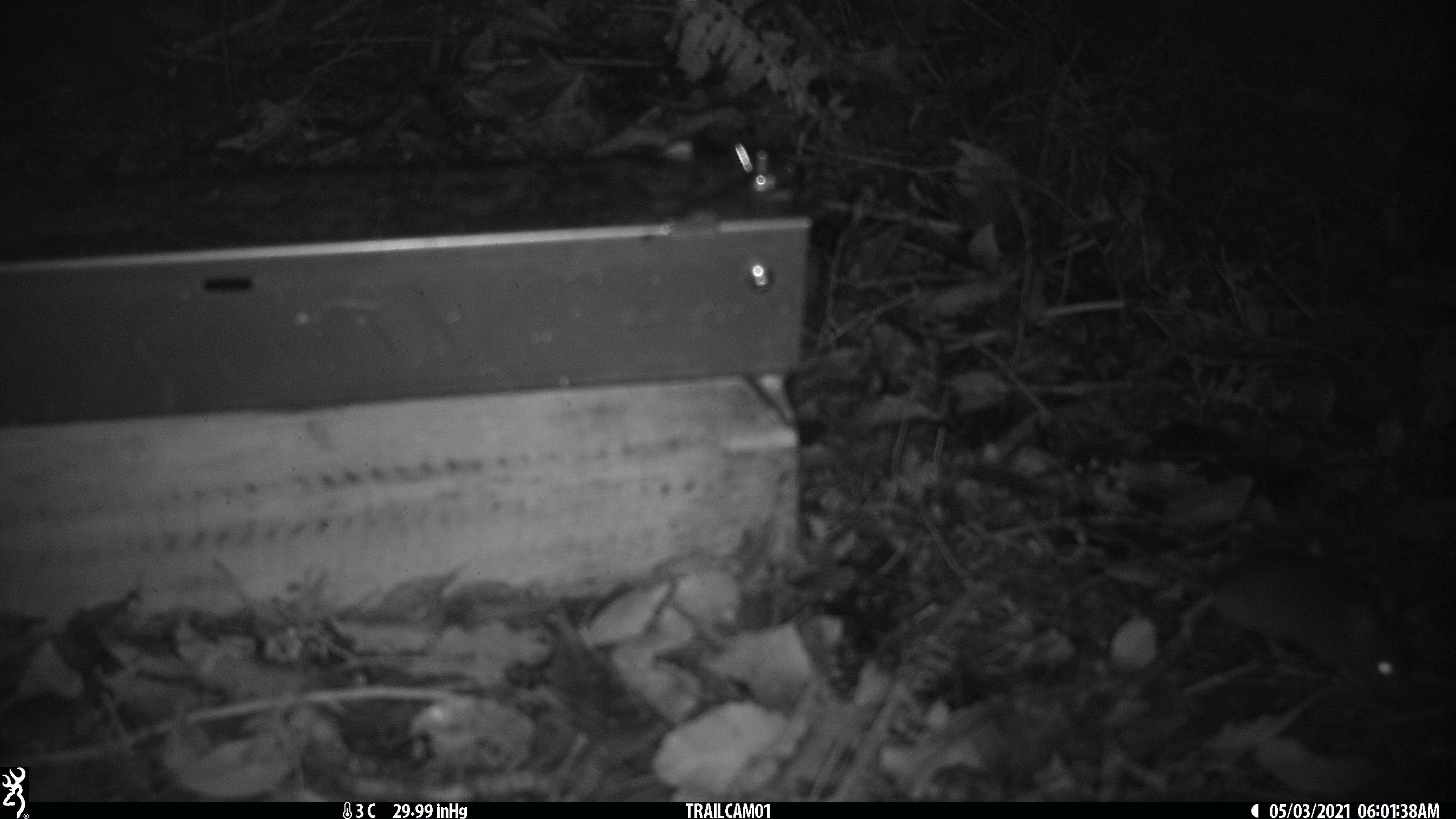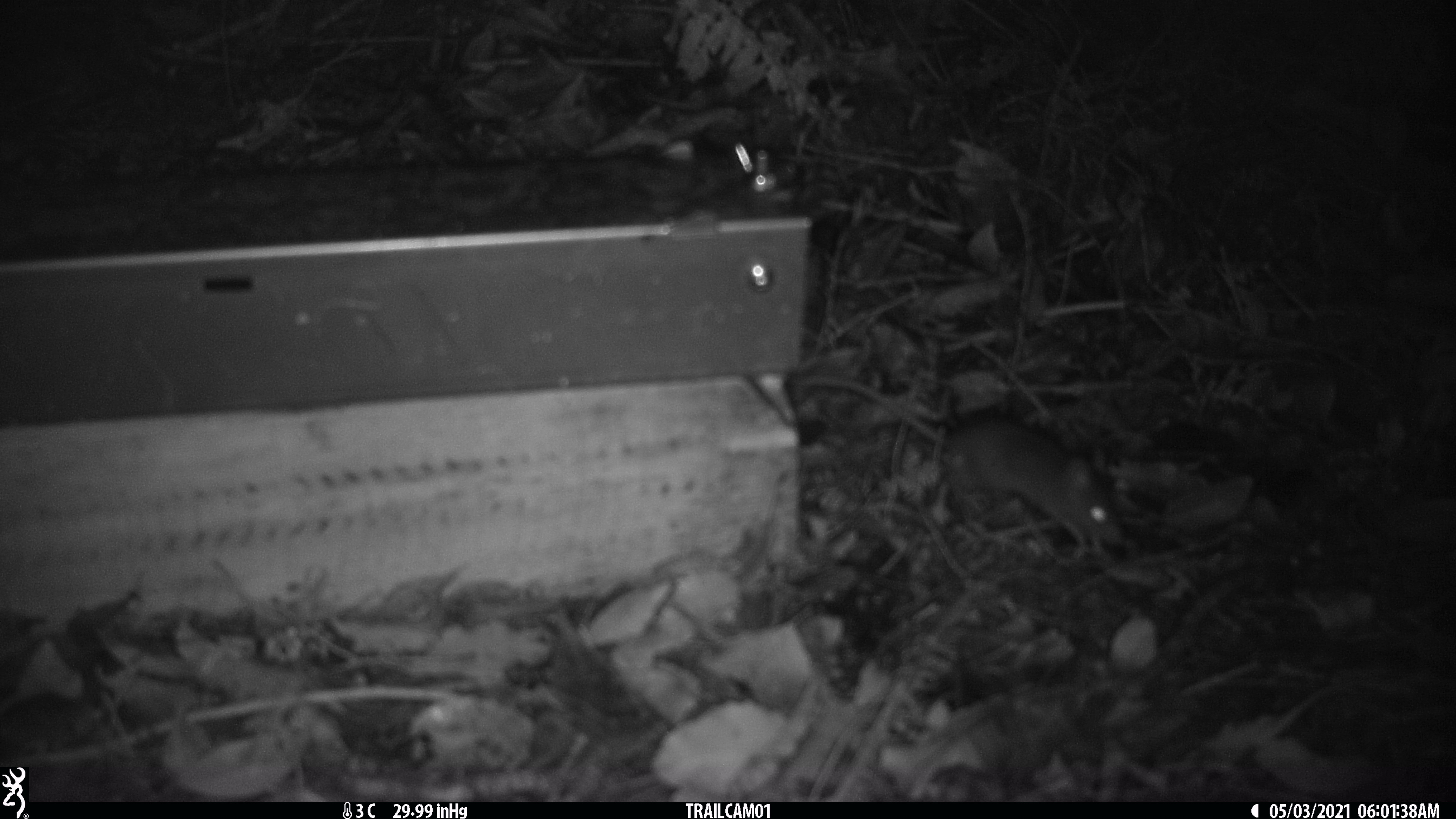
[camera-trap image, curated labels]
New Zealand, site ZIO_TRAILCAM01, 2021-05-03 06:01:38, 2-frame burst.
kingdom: Animalia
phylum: Chordata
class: Mammalia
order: Rodentia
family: Muridae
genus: Mus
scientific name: Mus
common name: mouse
Mouse (Mus).